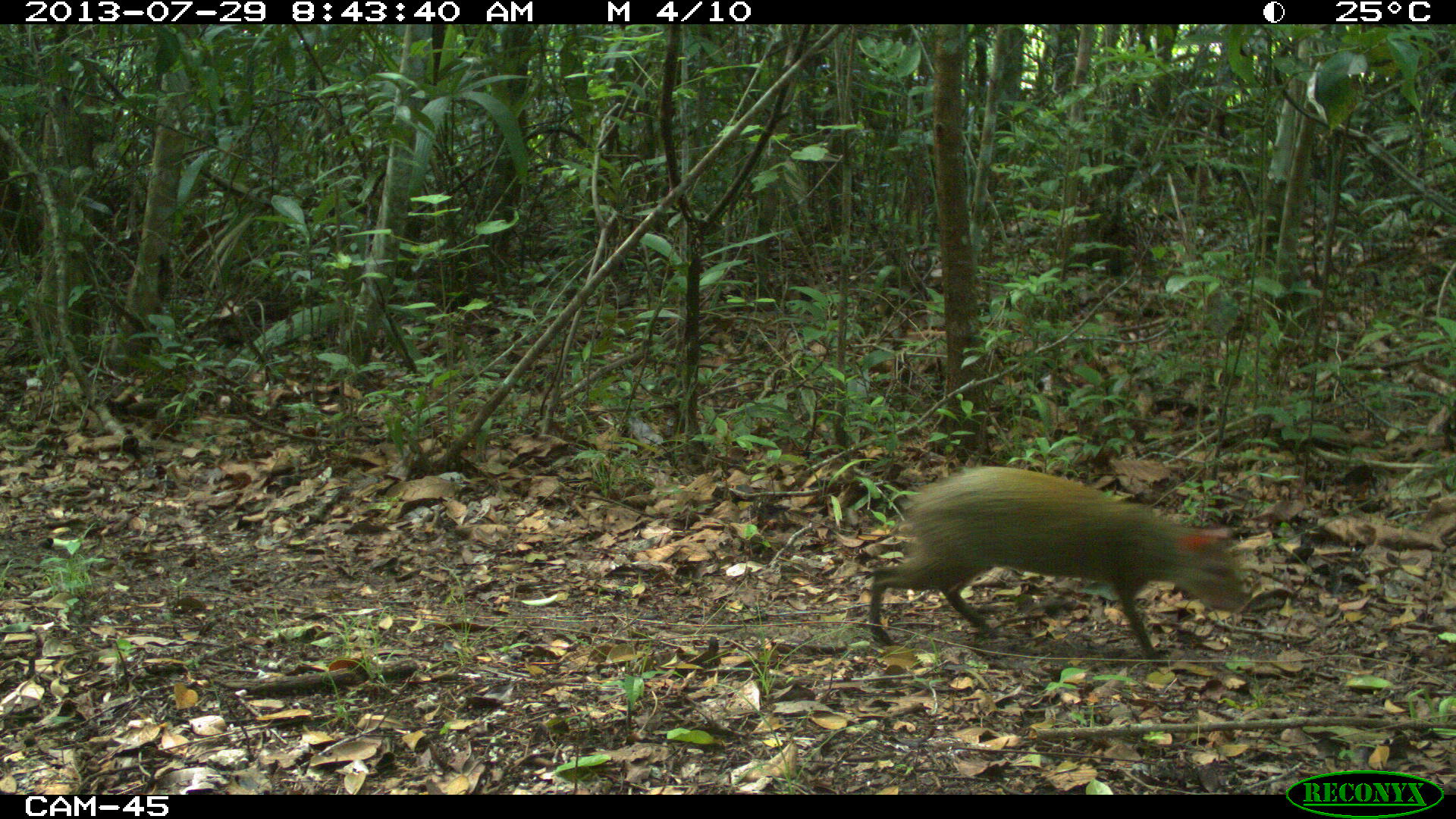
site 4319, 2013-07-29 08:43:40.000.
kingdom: Animalia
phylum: Chordata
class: Mammalia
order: Rodentia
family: Dasyproctidae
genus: Dasyprocta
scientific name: Dasyprocta punctata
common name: central american agouti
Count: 1.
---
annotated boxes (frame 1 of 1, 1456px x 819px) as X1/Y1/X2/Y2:
dasyprocta punctata: 862/463/1247/660